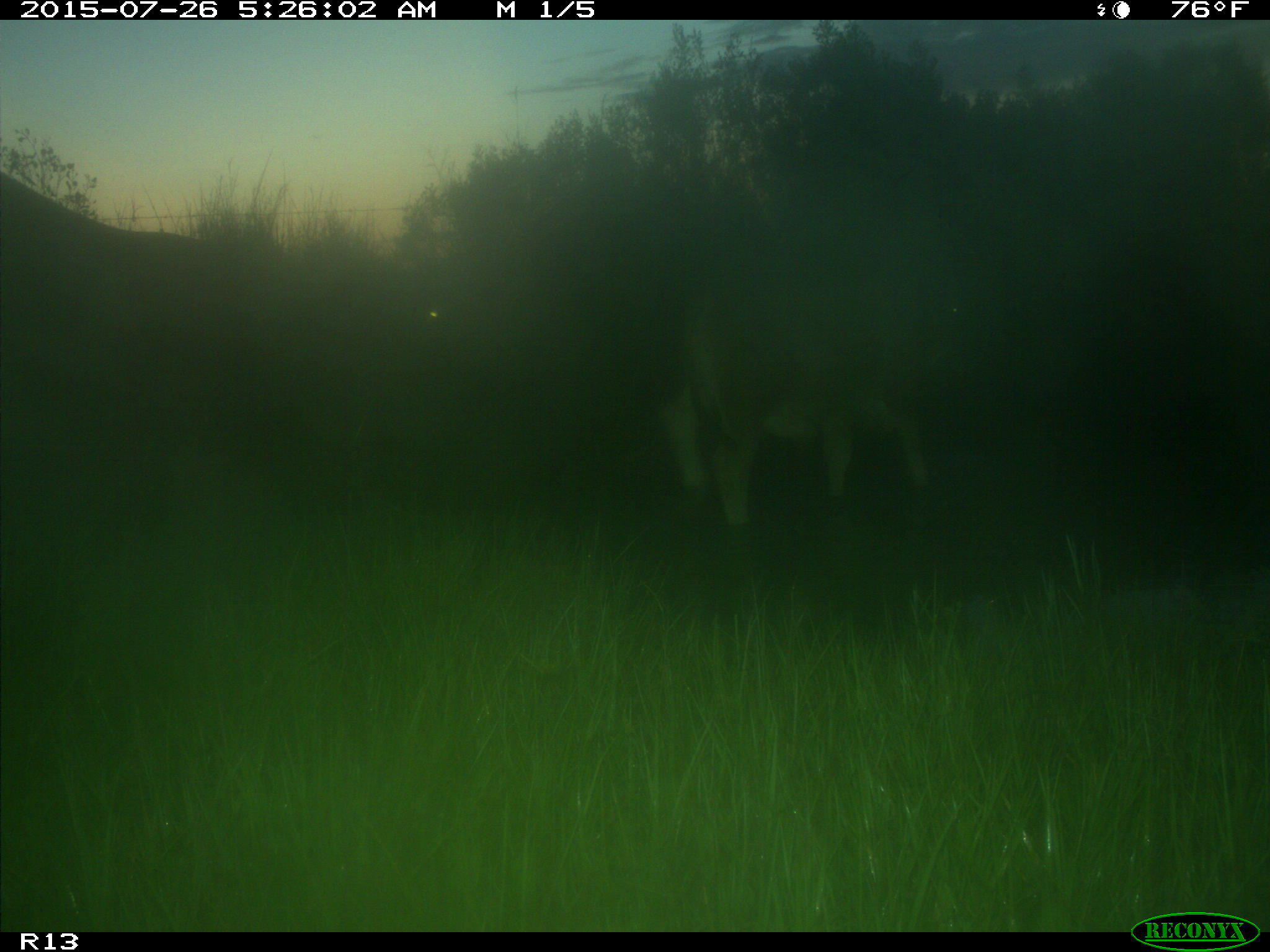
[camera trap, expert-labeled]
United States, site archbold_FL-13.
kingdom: Animalia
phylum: Chordata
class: Mammalia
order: Artiodactyla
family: Bovidae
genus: Bos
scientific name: Bos taurus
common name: domestic cow